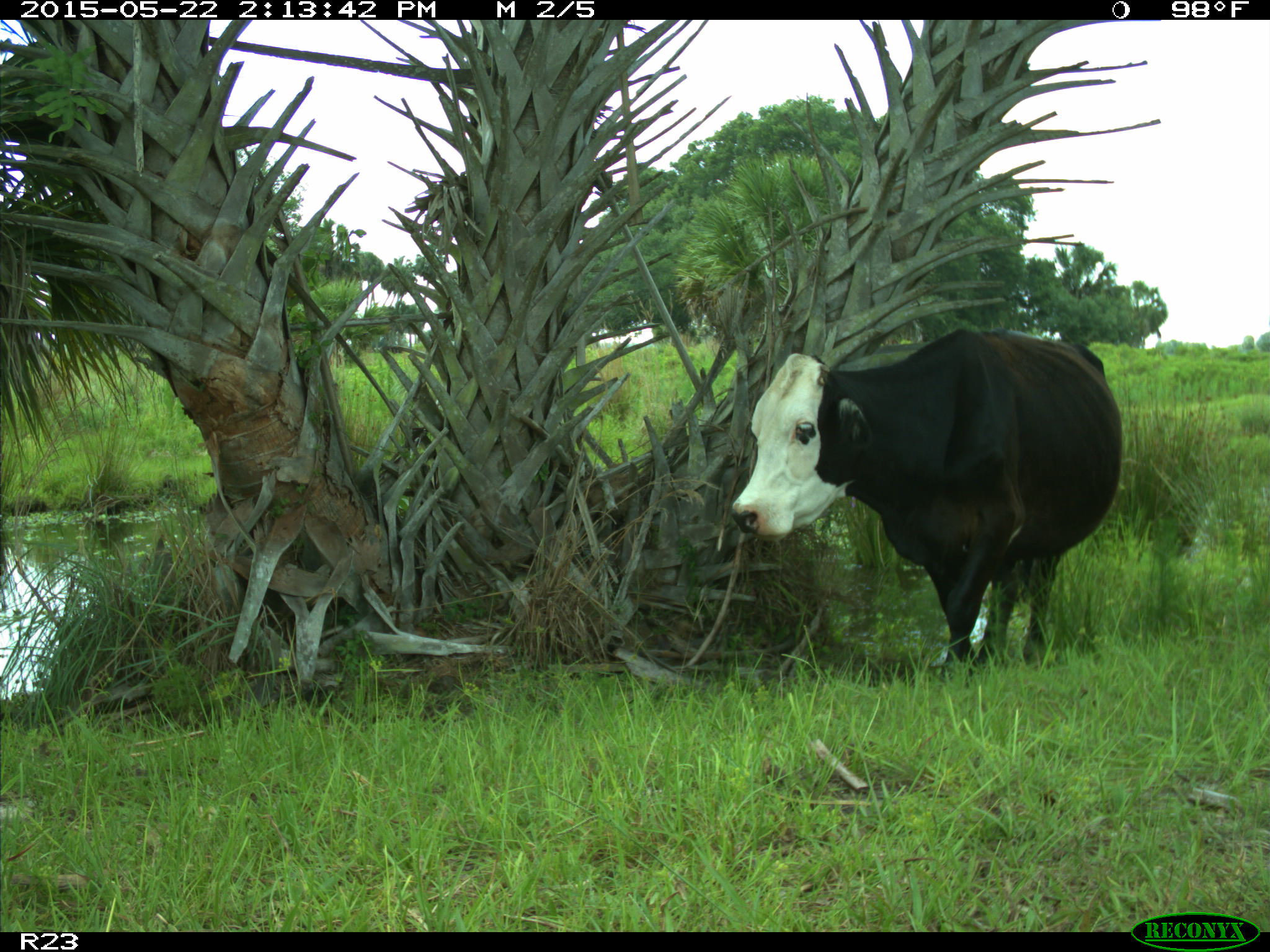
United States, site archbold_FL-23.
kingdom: Animalia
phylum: Chordata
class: Mammalia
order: Artiodactyla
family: Bovidae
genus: Bos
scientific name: Bos taurus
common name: domestic cow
Bos taurus (domestic cow).